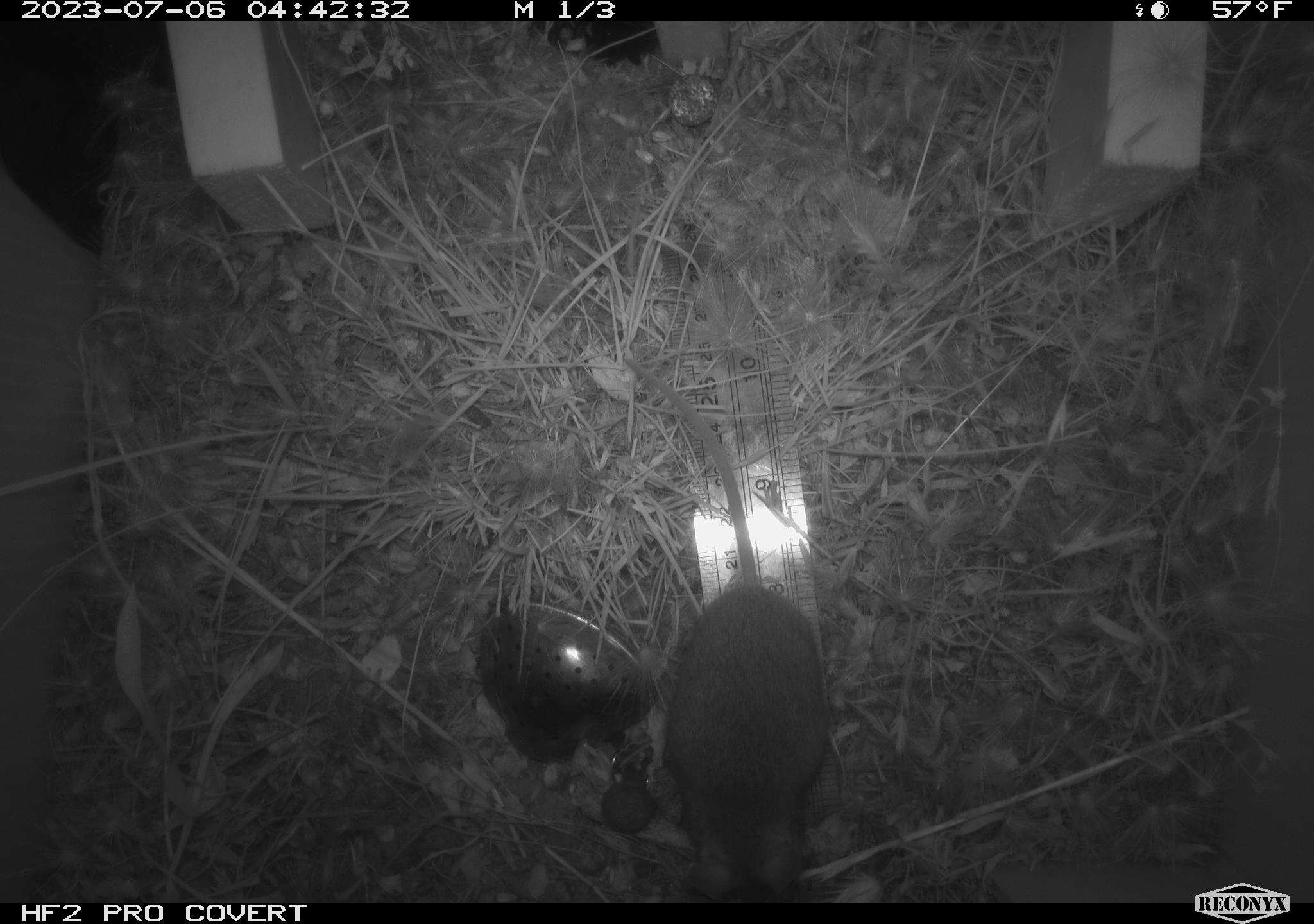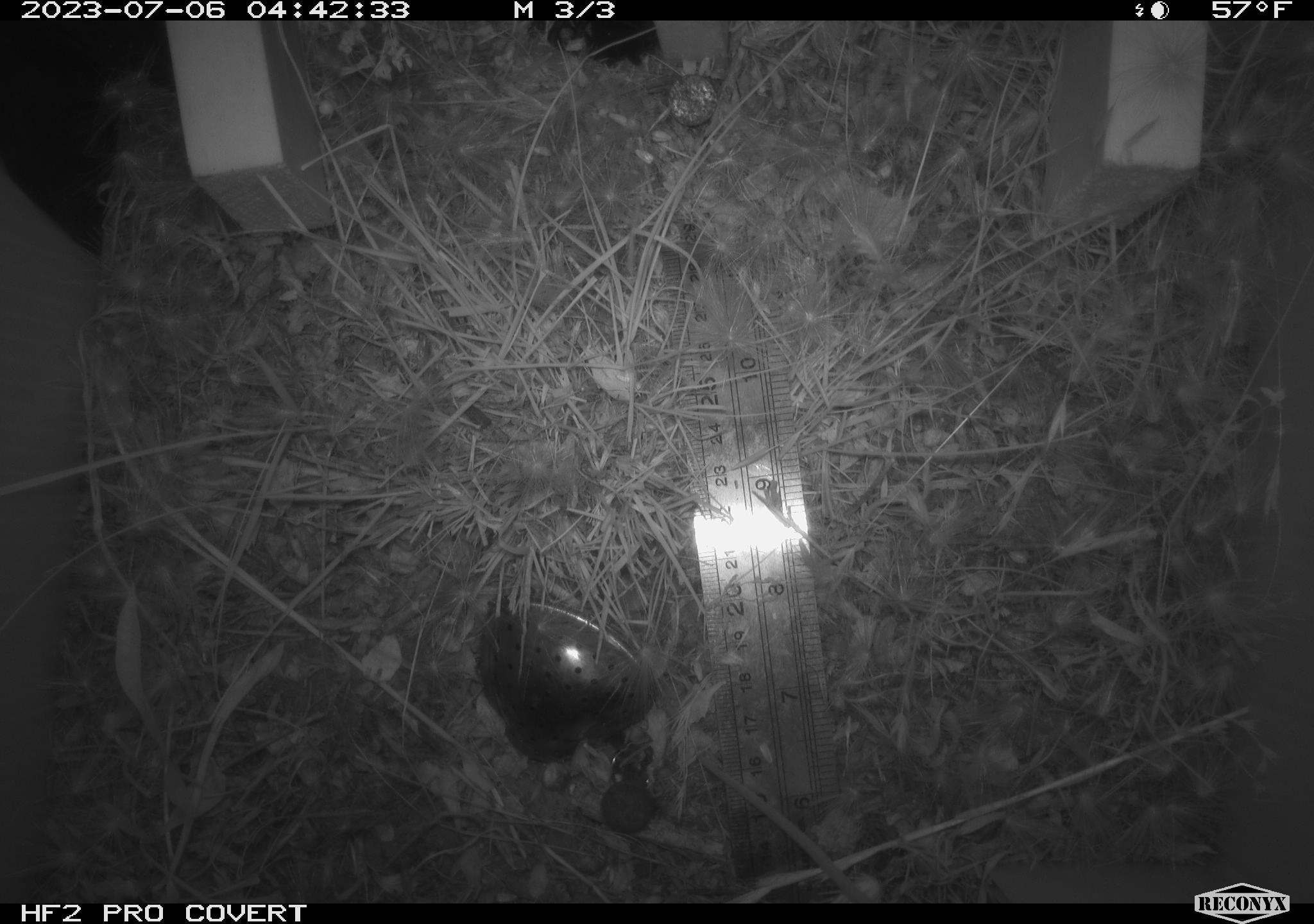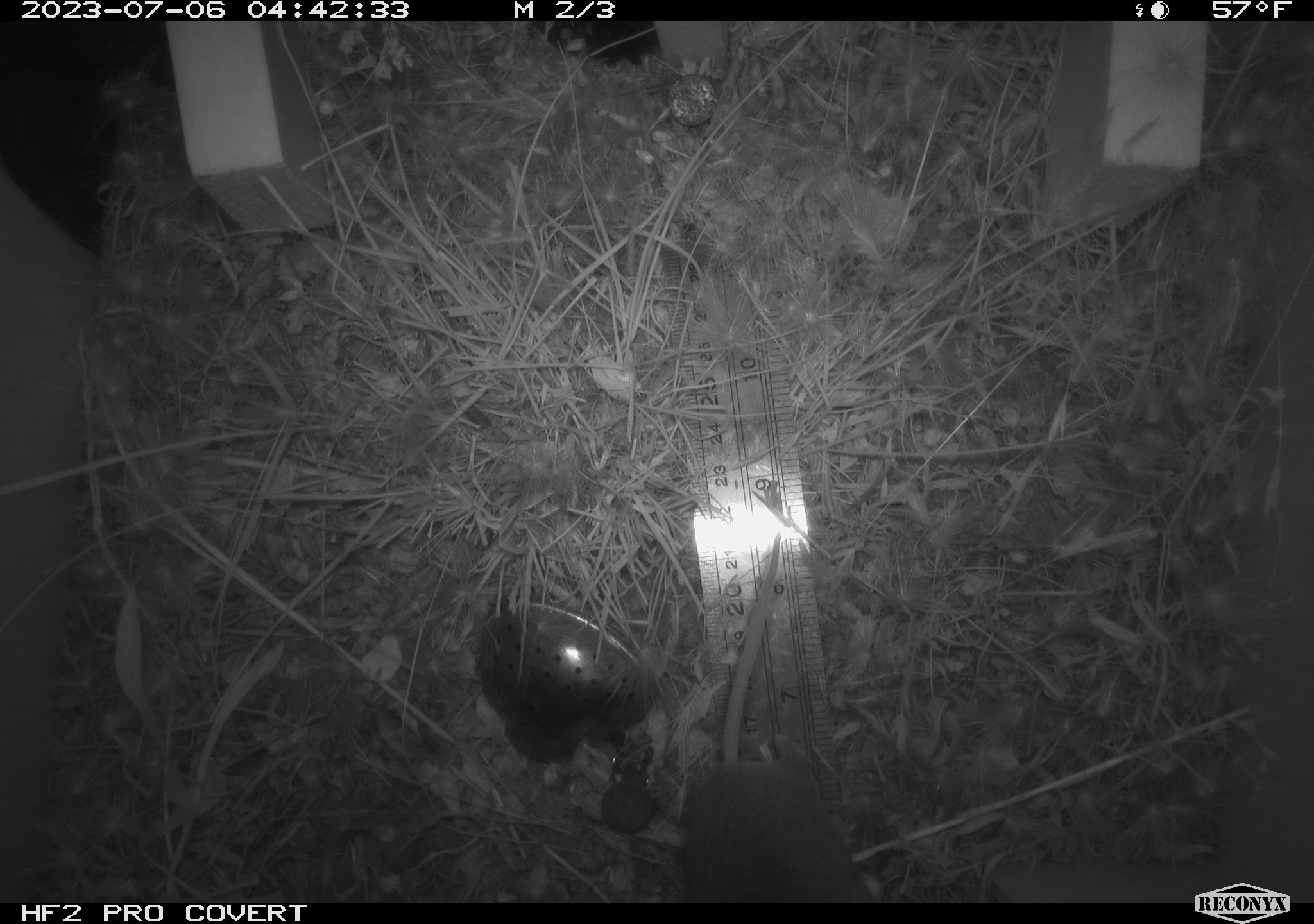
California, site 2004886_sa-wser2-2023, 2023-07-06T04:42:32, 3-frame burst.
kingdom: Animalia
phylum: Chordata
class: Mammalia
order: Rodentia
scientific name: Rodentia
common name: mouse species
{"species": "mouse species (Rodentia)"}